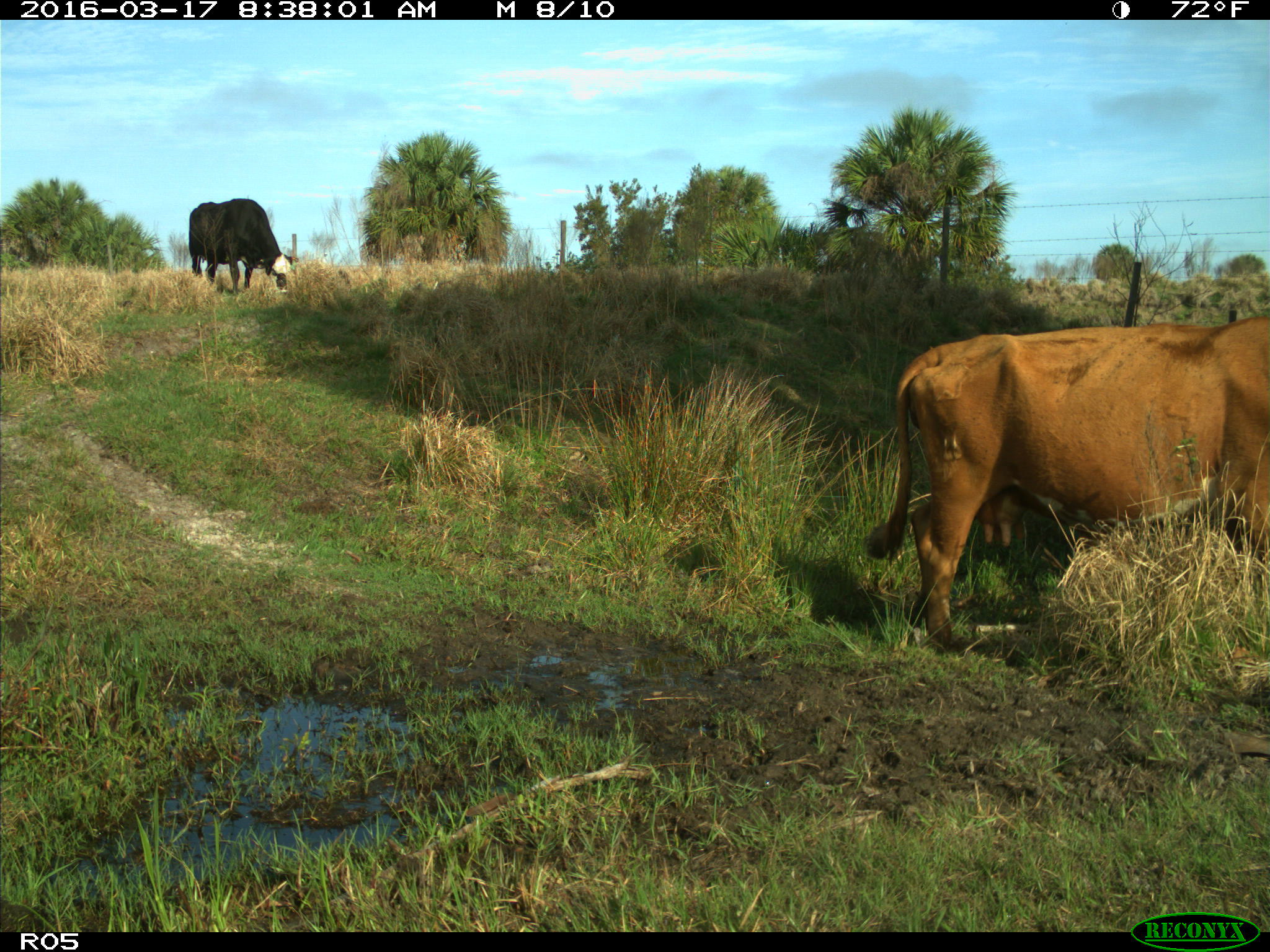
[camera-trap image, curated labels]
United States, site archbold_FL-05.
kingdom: Animalia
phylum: Chordata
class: Mammalia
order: Artiodactyla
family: Bovidae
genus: Bos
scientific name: Bos taurus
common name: domestic cow